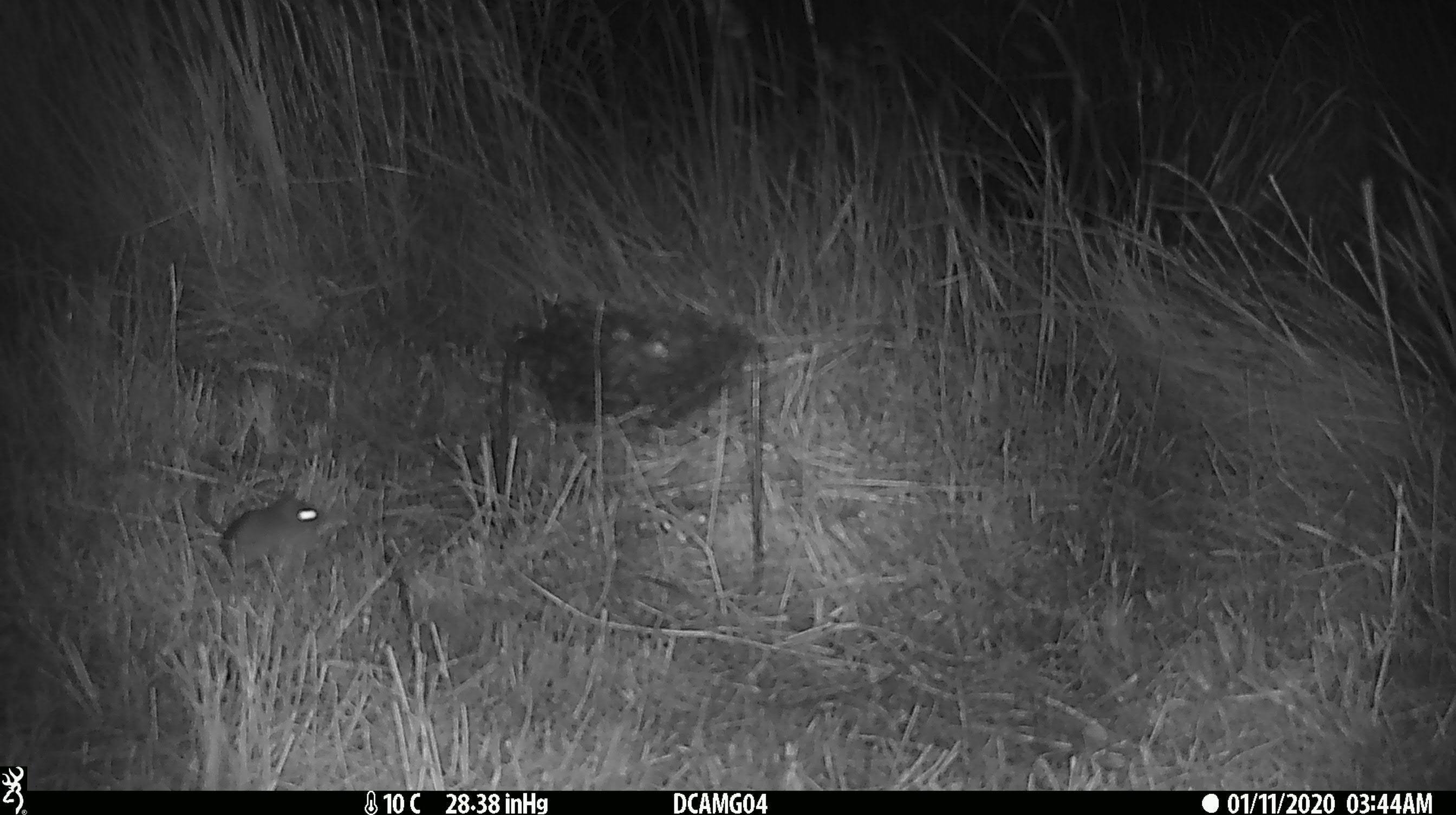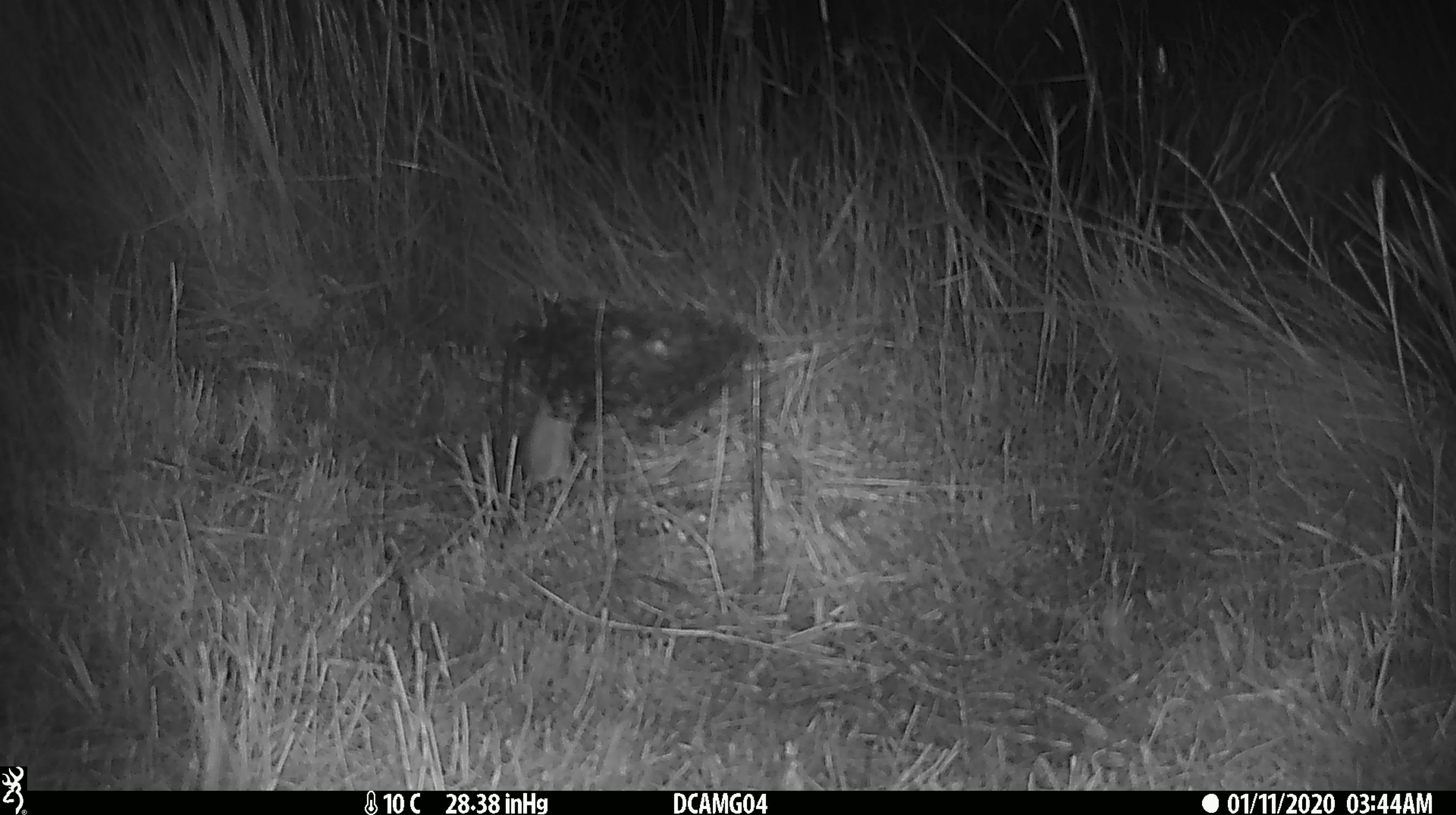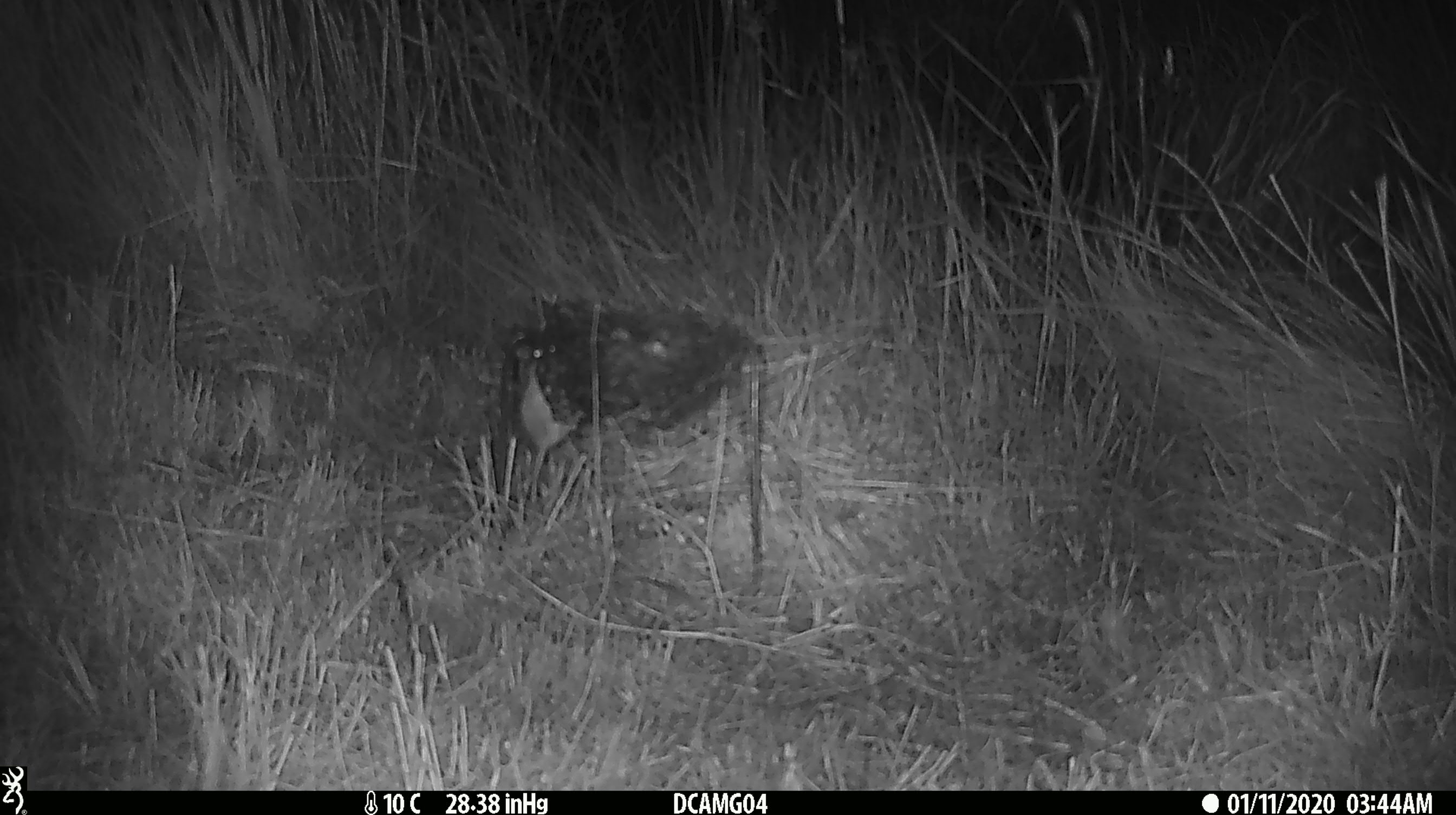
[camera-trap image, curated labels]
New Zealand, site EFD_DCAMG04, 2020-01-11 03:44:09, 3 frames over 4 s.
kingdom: Animalia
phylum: Chordata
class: Mammalia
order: Rodentia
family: Muridae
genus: Mus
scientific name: Mus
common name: mouse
Mouse (Mus).